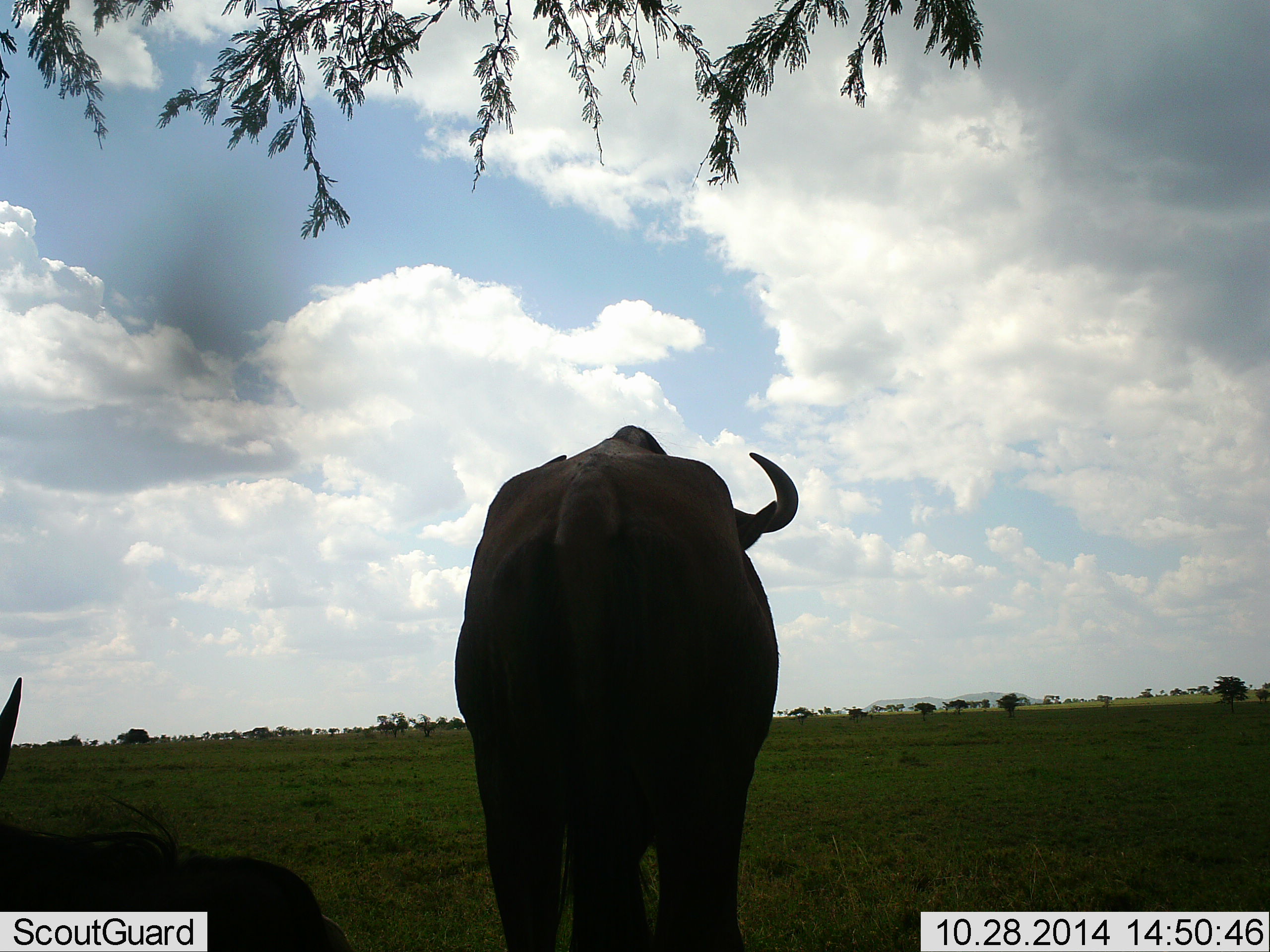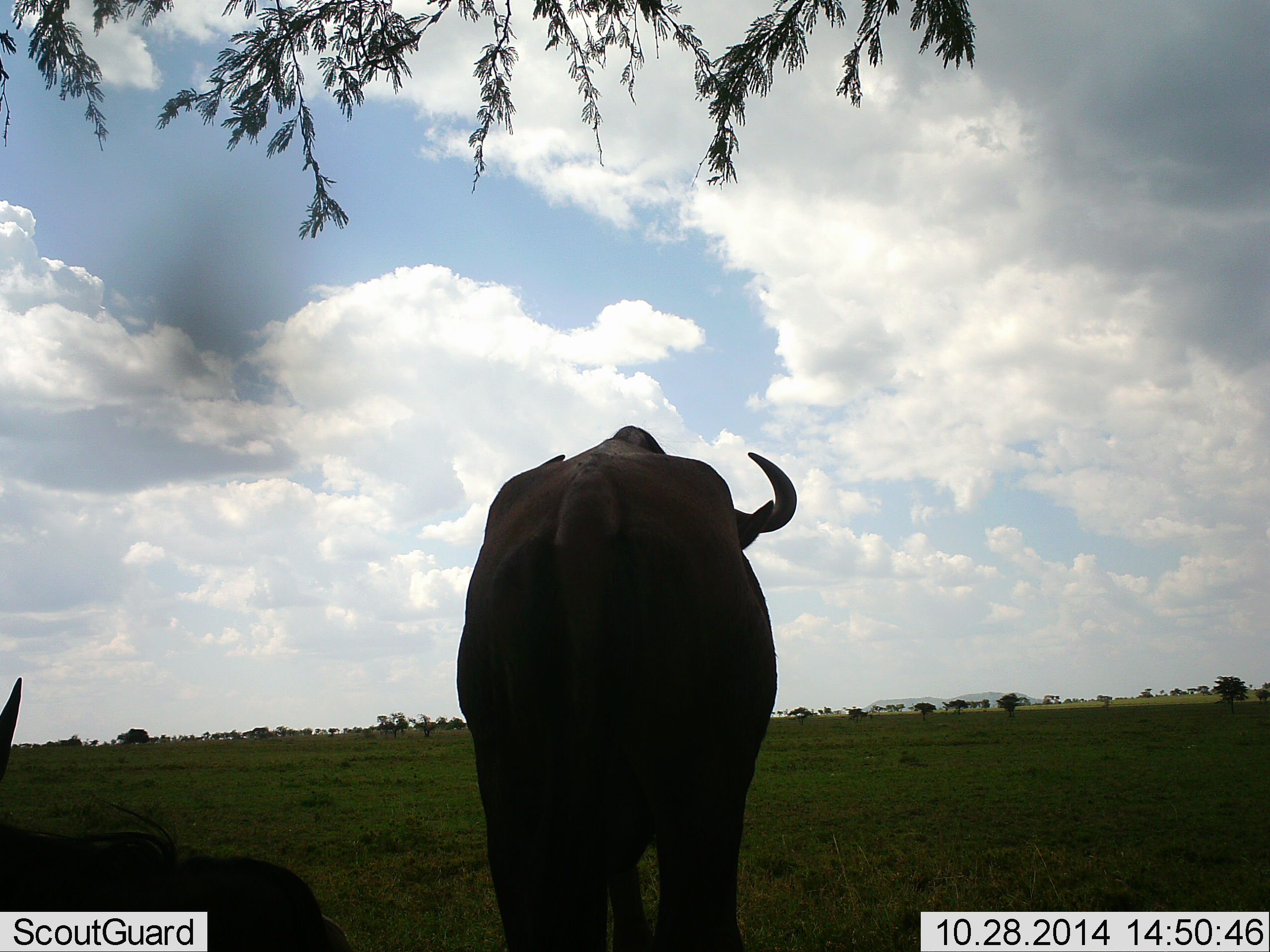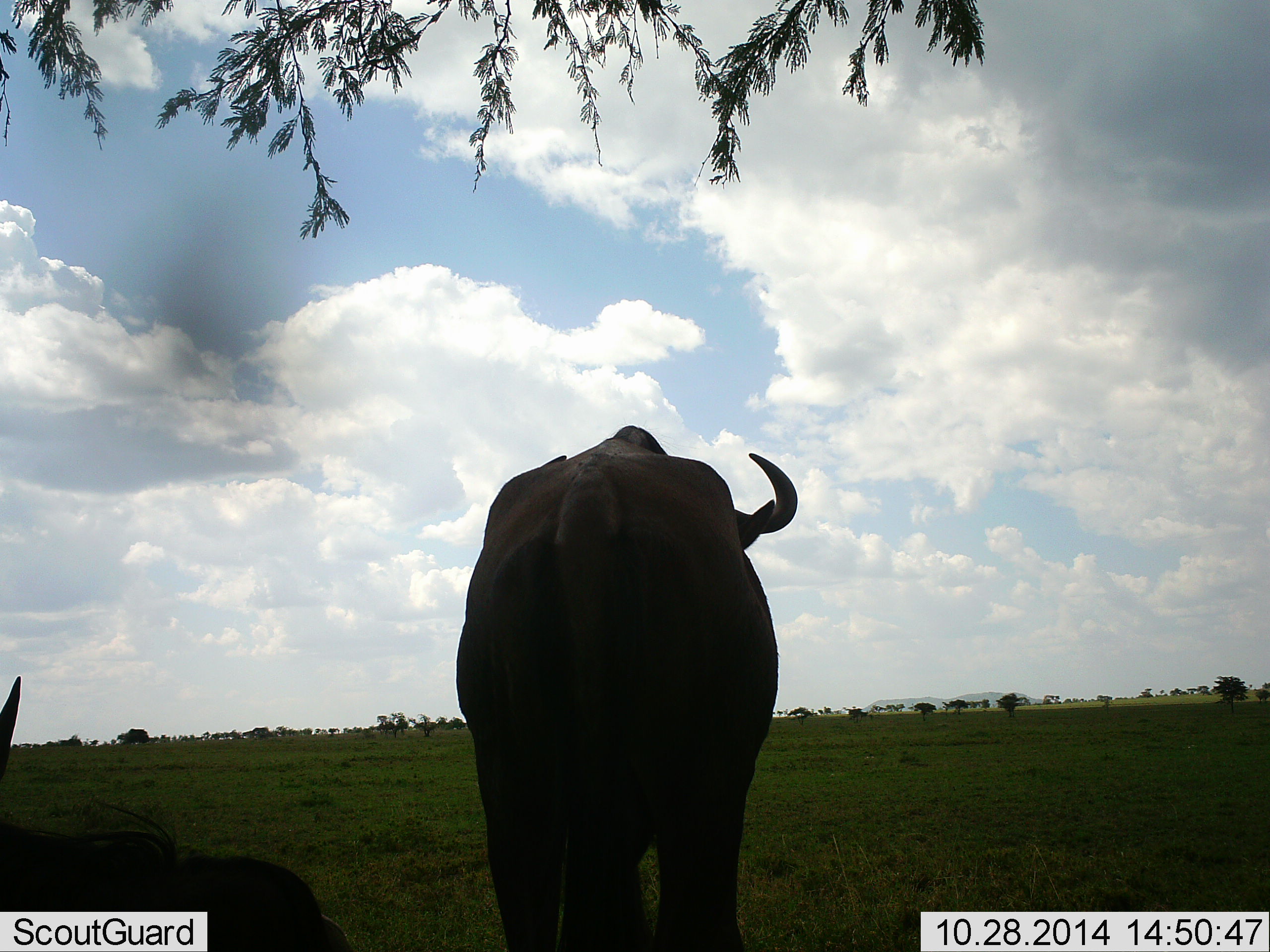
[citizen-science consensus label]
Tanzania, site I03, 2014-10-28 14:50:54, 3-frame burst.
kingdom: Animalia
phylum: Chordata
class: Mammalia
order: Artiodactyla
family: Bovidae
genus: Connochaetes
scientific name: Connochaetes taurinus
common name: blue wildebeest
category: wildebeest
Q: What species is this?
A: Wildebeest (blue wildebeest) (Connochaetes taurinus).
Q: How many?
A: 2.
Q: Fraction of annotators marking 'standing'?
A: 100%.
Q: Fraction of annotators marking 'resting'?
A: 50%.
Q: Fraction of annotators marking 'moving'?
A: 0%.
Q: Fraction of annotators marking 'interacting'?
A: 0%.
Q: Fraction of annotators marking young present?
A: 0%.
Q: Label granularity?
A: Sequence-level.